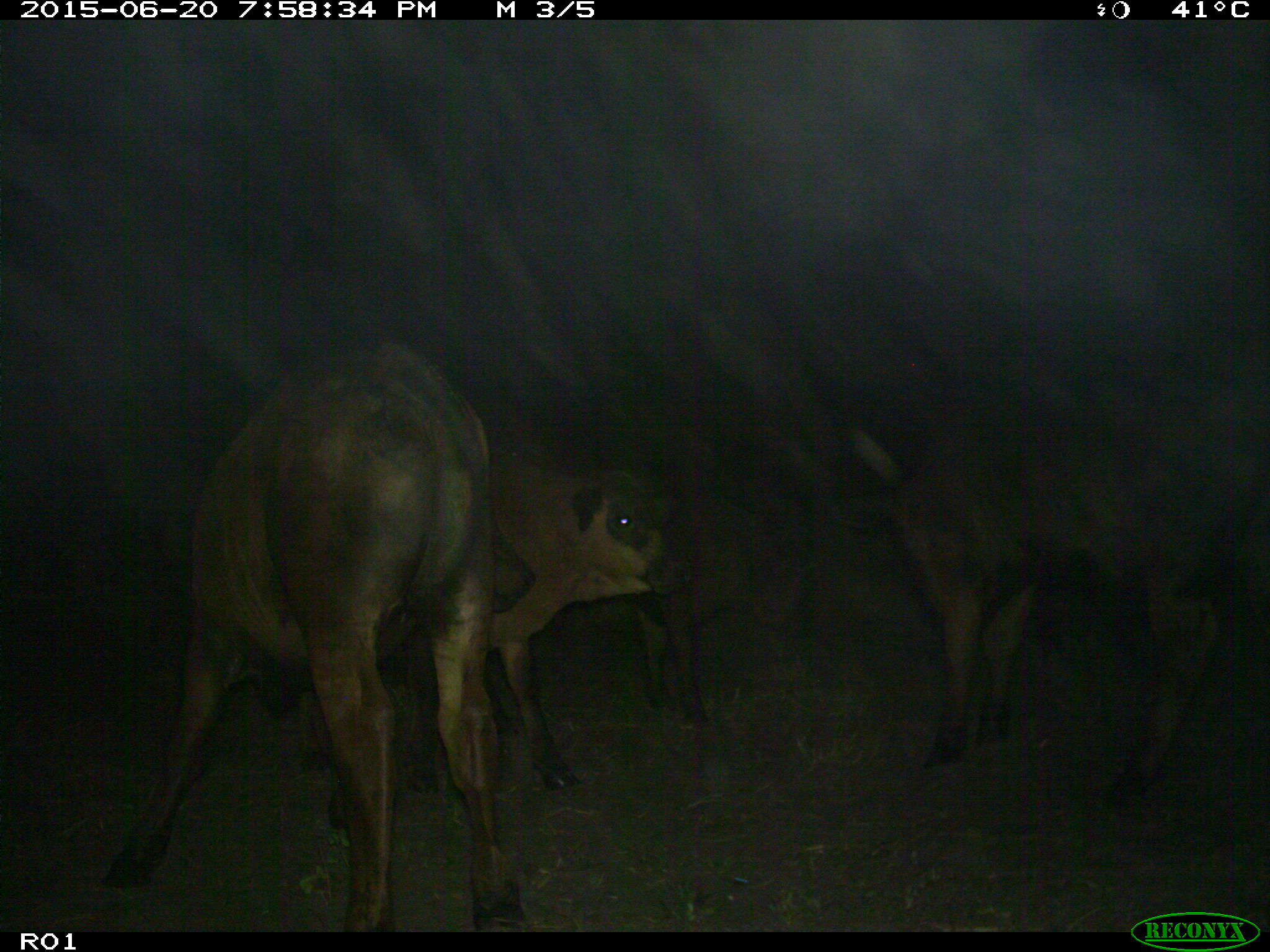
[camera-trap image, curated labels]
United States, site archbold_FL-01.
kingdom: Animalia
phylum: Chordata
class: Mammalia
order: Artiodactyla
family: Bovidae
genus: Bos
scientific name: Bos taurus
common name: domestic cow